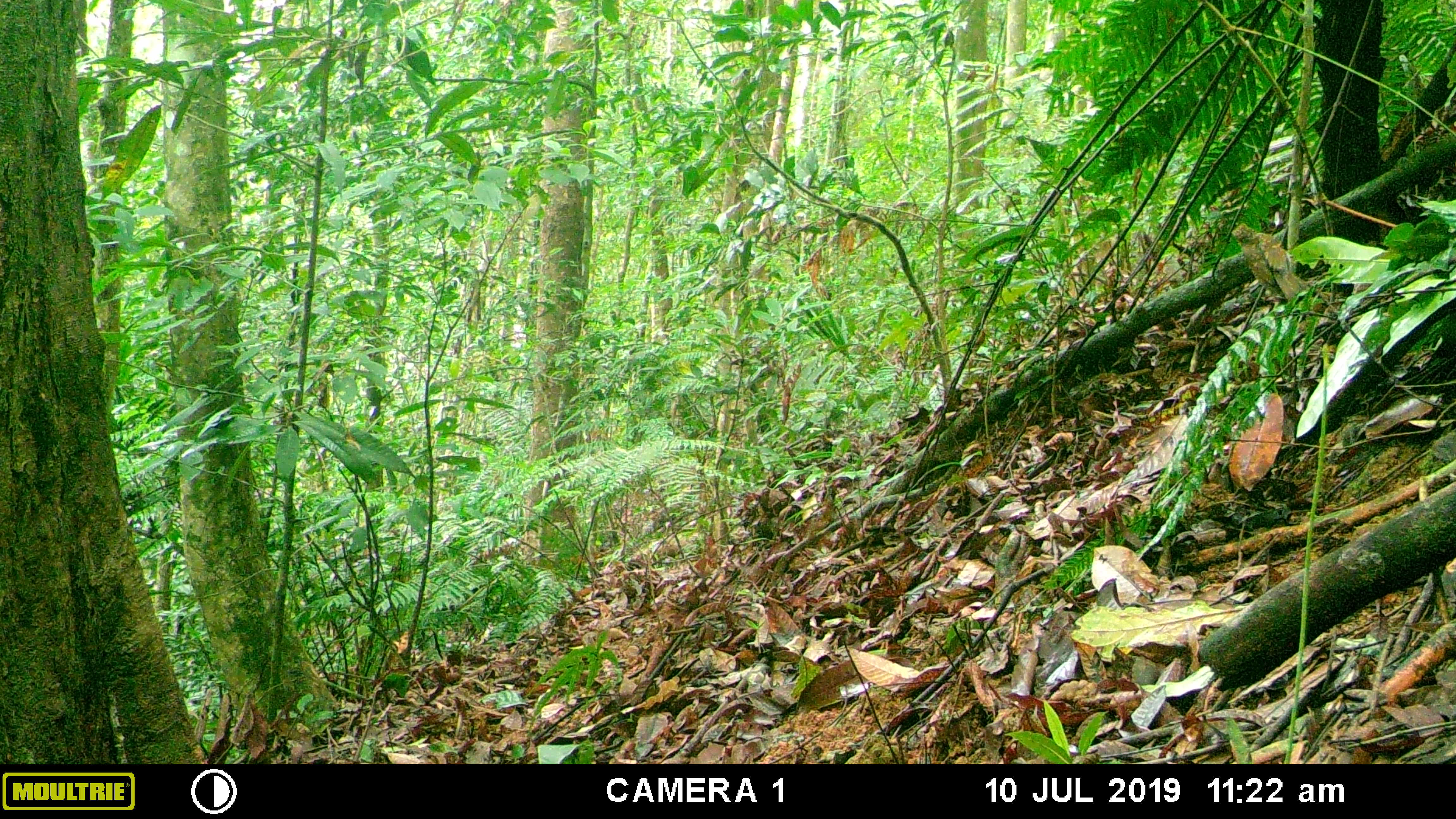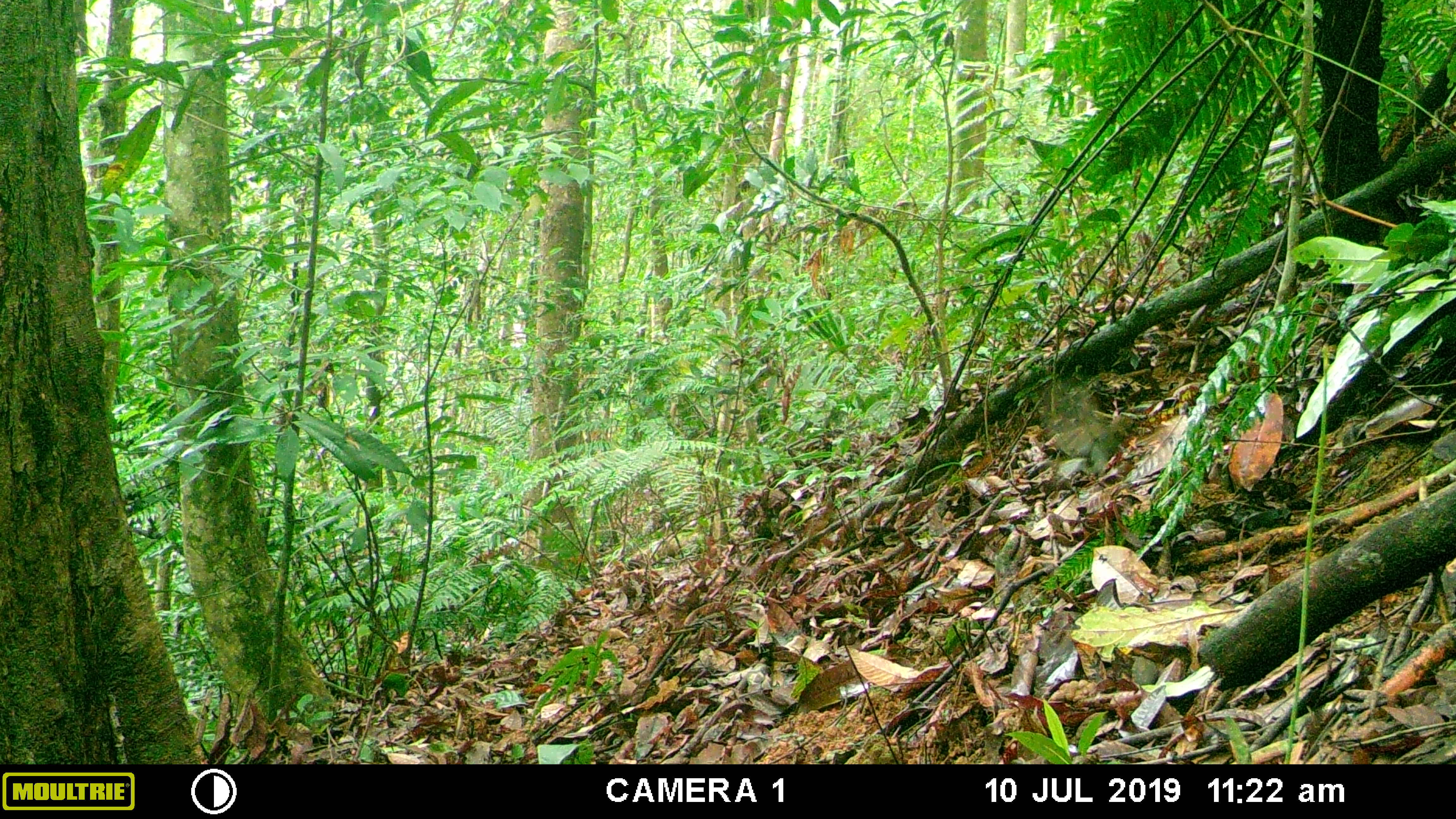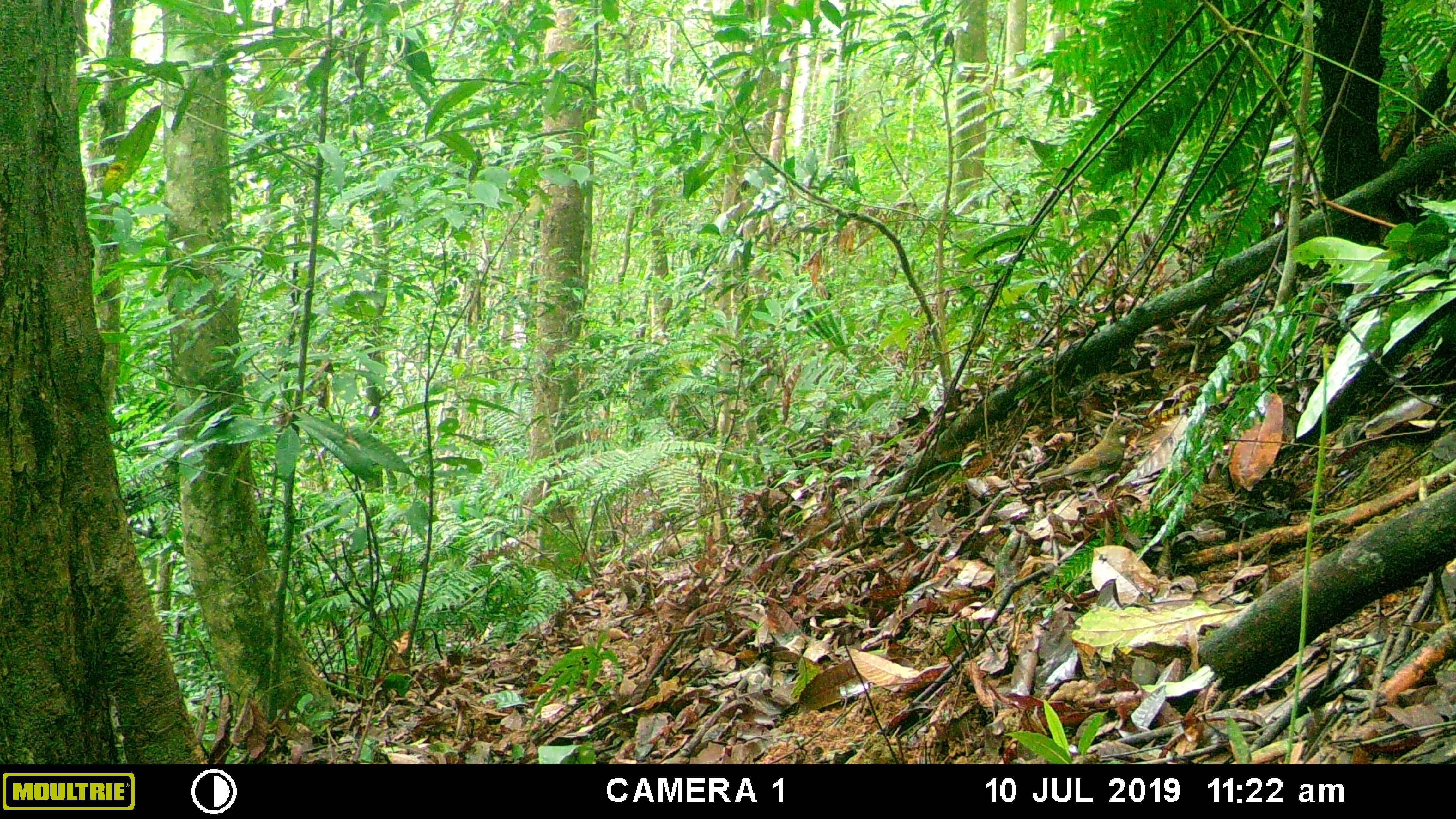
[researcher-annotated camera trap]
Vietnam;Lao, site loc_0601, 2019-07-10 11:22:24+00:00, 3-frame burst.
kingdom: Animalia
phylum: Chordata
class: Aves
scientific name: Aves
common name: bird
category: unidentified bird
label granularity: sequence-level